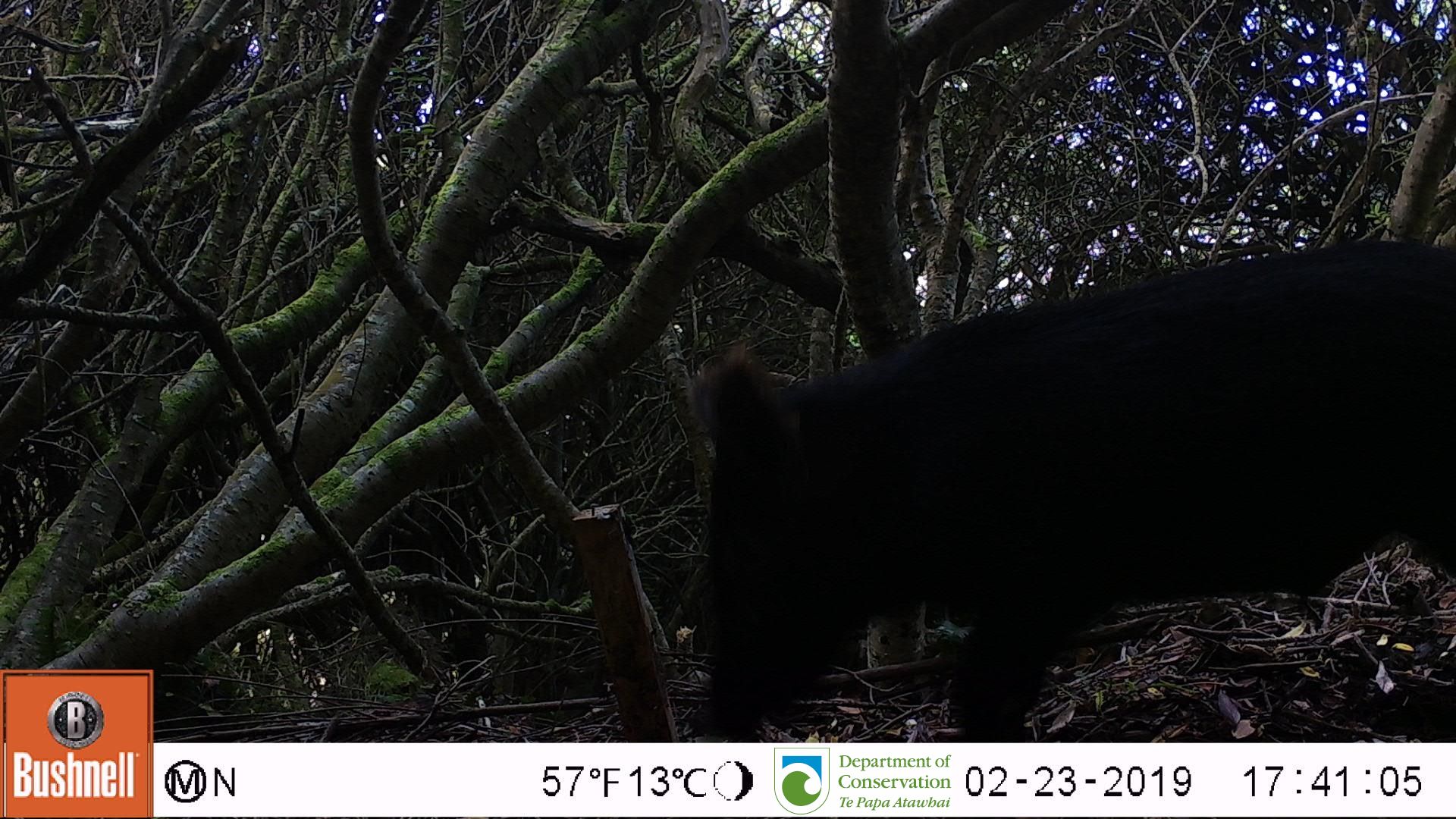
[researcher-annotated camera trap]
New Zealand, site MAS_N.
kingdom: Animalia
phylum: Chordata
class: Mammalia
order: Artiodactyla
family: Suidae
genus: Sus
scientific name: Sus scrofa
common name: pig